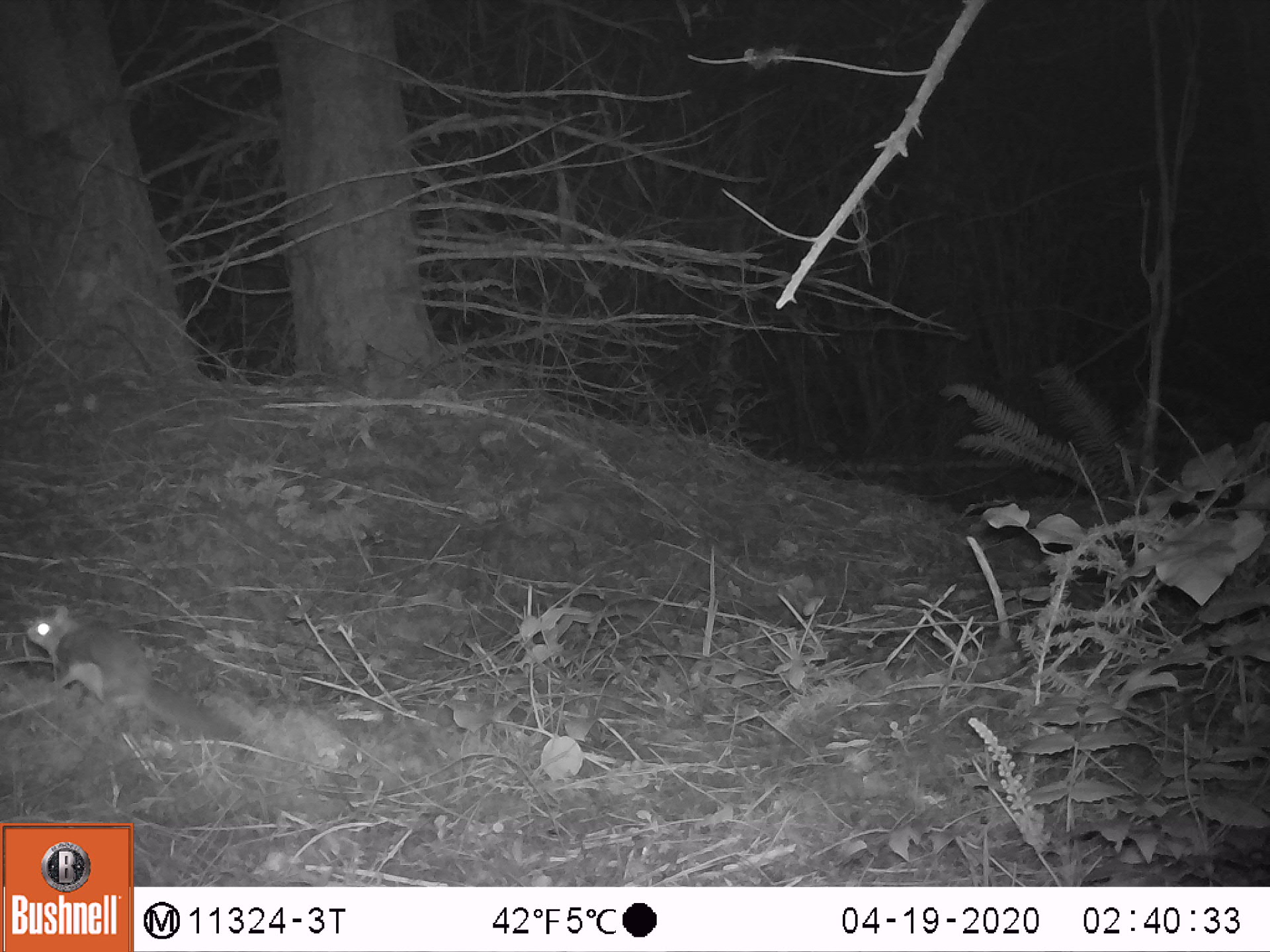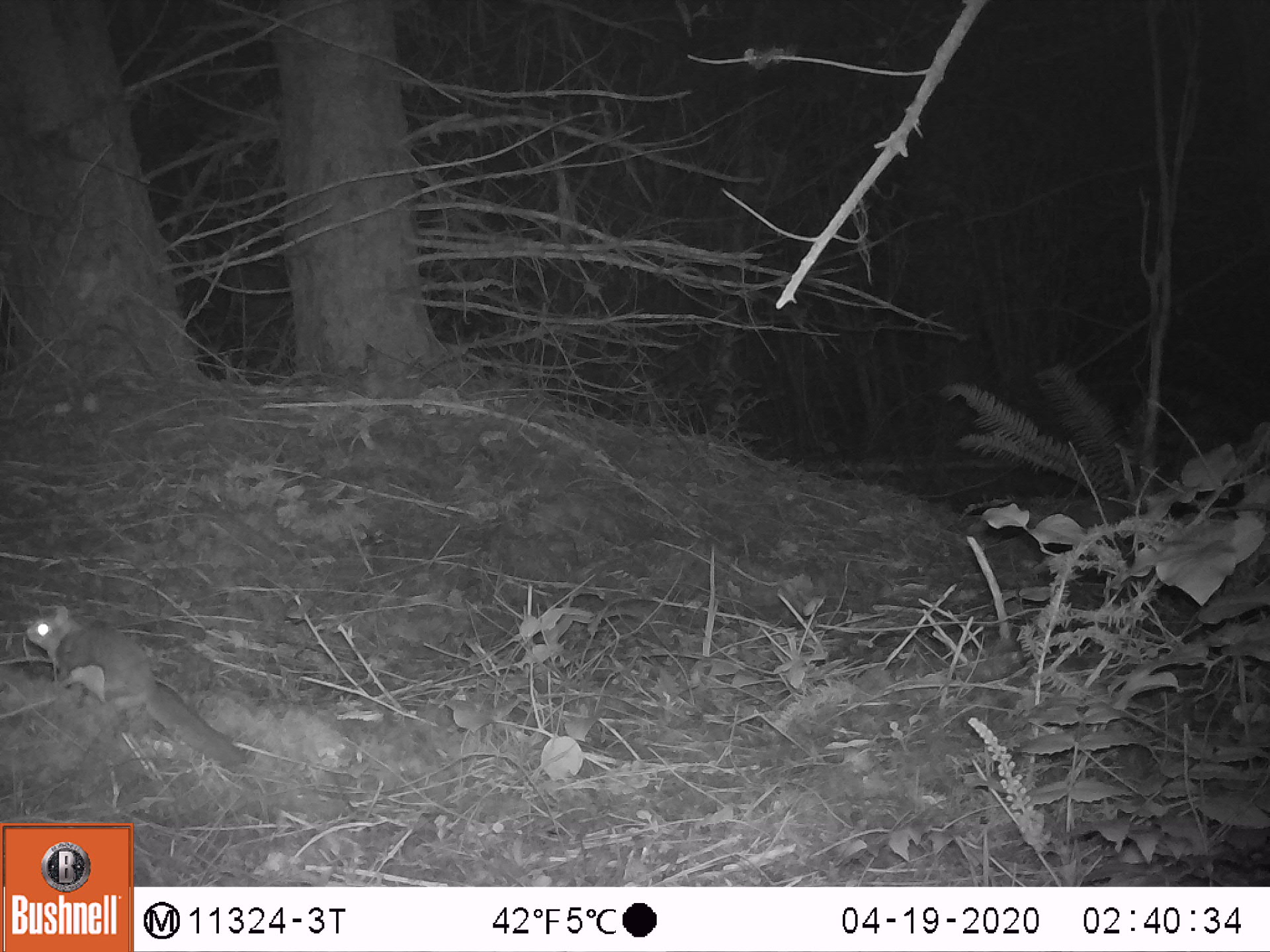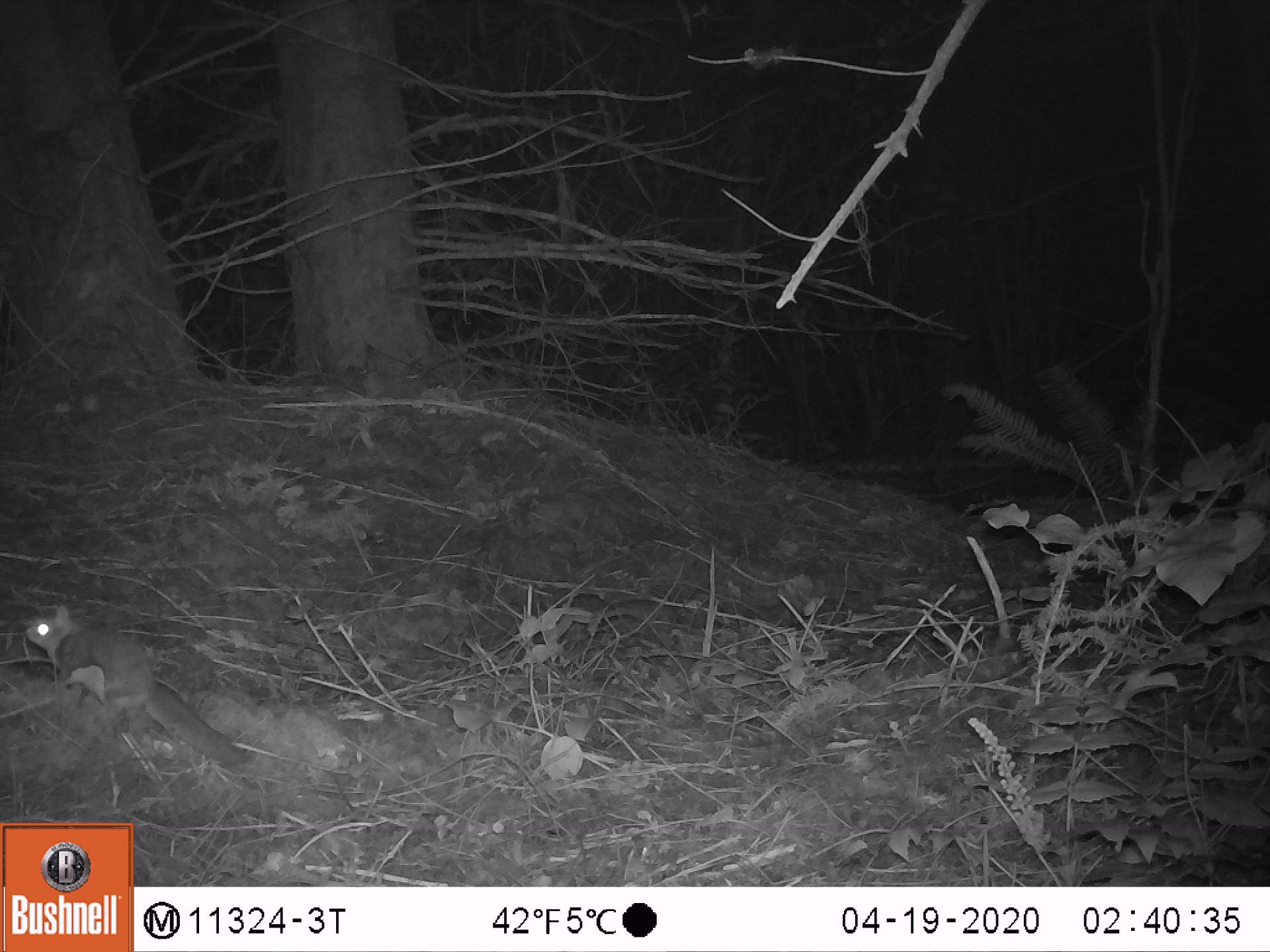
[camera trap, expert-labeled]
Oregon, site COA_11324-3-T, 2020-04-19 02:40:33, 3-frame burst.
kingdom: Animalia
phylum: Chordata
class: Mammalia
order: Rodentia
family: Sciuridae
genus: Glaucomys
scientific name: Glaucomys oregonensis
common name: humboldt's flying squirrel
Humboldt's flying squirrel (Glaucomys oregonensis).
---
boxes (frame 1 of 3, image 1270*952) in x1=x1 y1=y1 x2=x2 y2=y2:
humboldt's flying squirrel: x1=16 y1=596 x2=256 y2=754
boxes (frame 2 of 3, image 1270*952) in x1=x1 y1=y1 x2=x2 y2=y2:
humboldt's flying squirrel: x1=13 y1=593 x2=265 y2=780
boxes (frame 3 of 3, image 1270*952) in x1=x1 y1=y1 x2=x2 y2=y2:
humboldt's flying squirrel: x1=15 y1=591 x2=261 y2=775